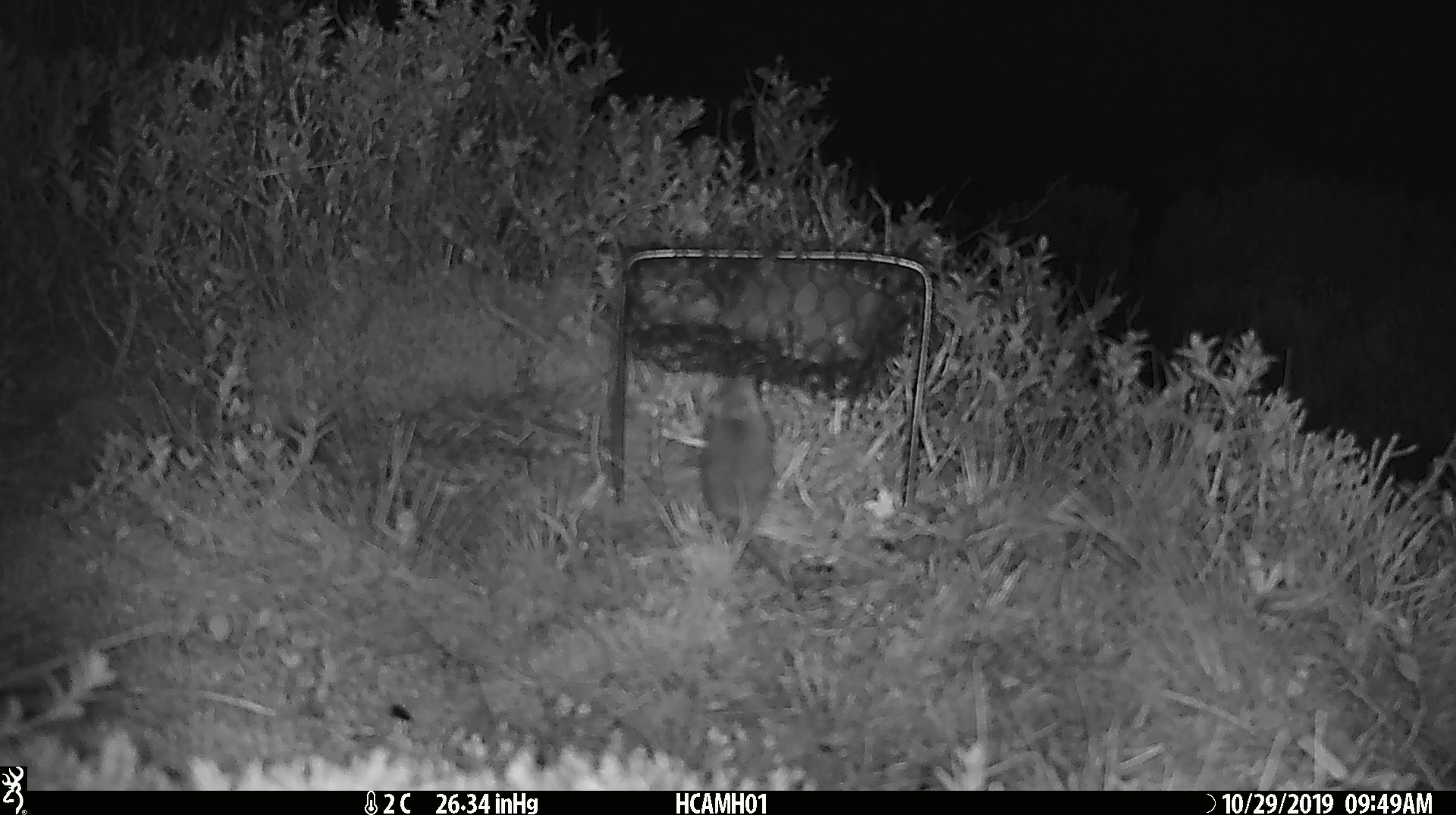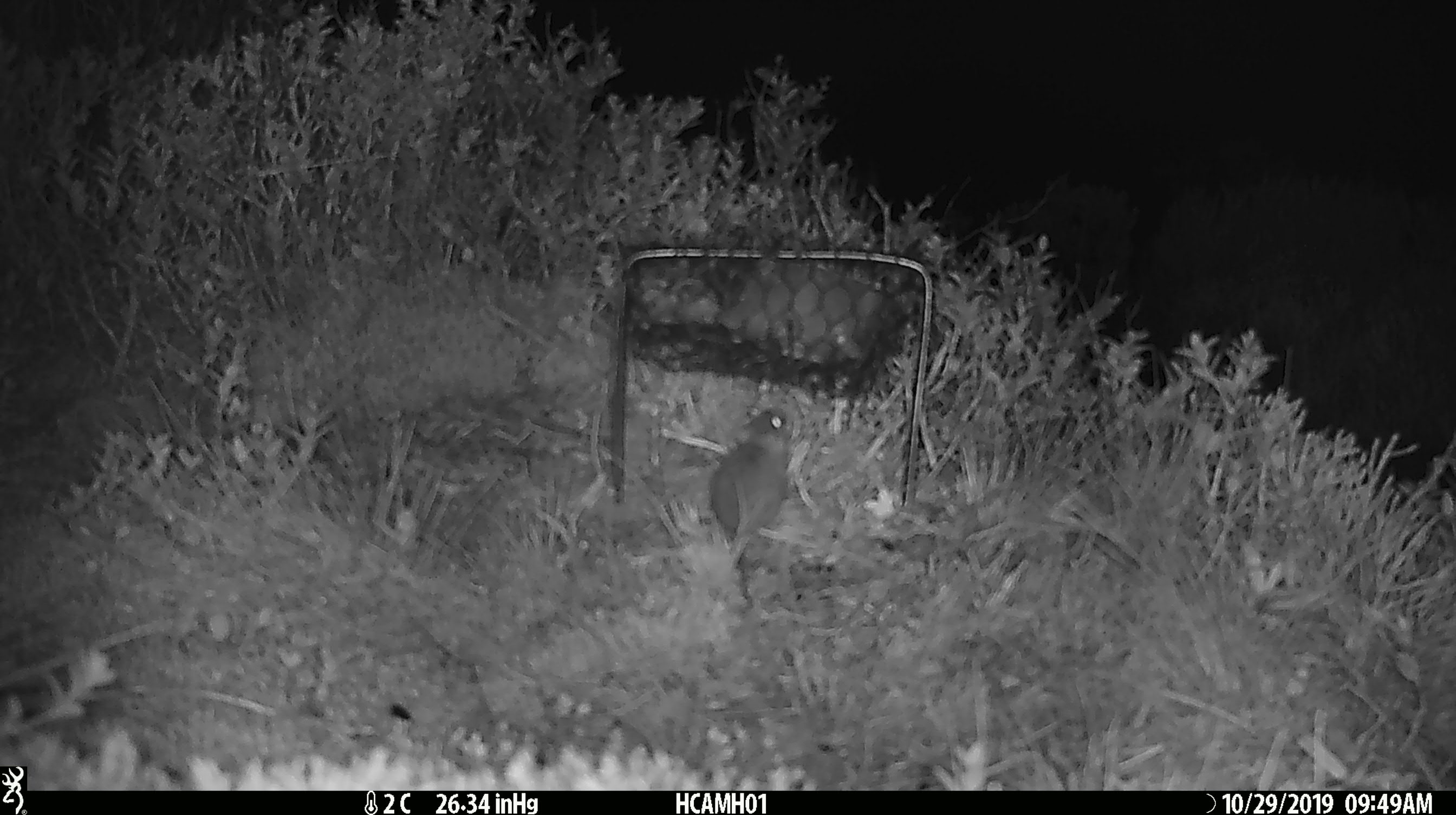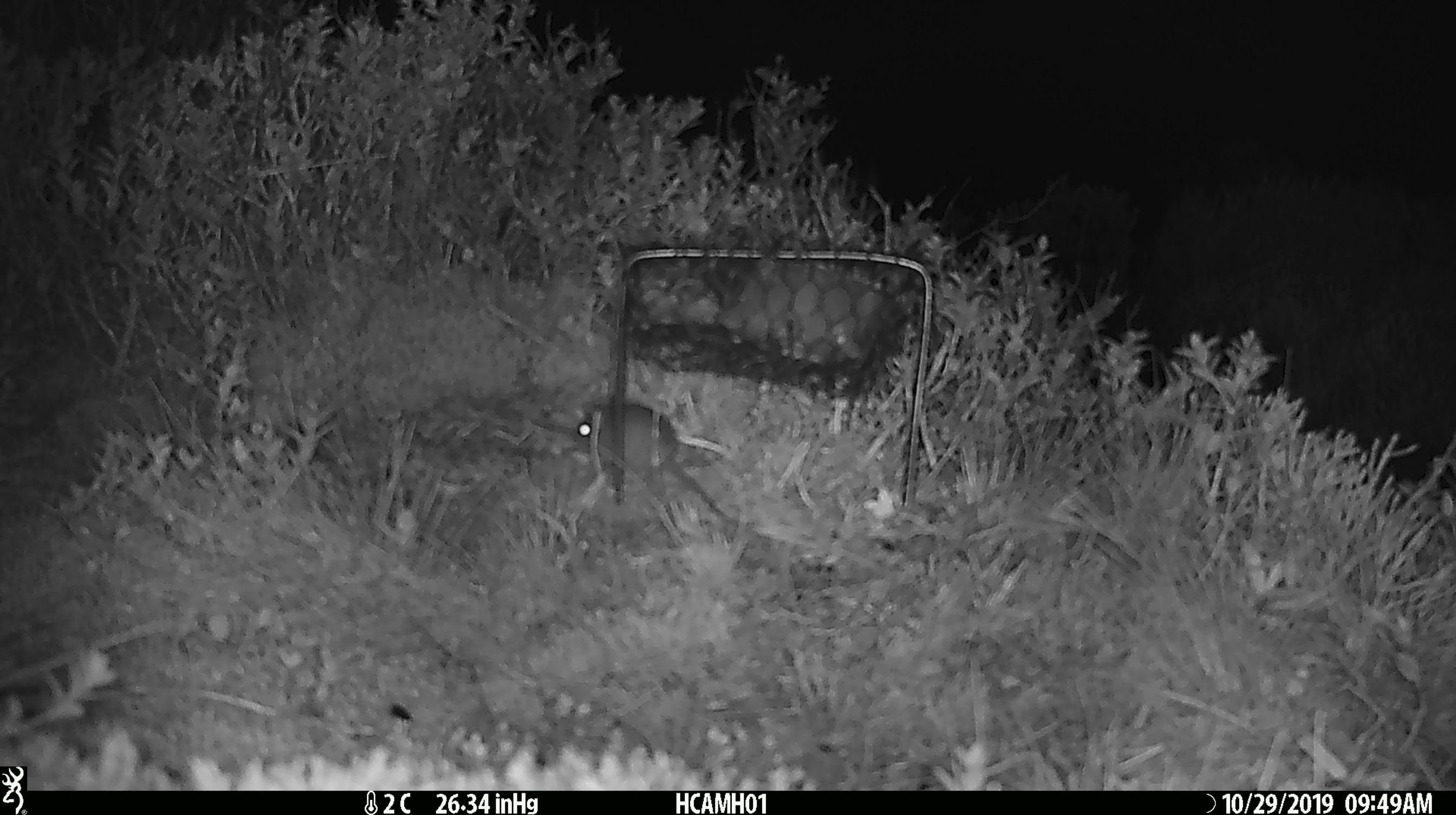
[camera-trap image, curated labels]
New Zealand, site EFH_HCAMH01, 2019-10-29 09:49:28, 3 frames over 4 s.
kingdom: Animalia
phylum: Chordata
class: Mammalia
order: Rodentia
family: Muridae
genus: Mus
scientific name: Mus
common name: mouse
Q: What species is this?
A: Mouse (Mus).